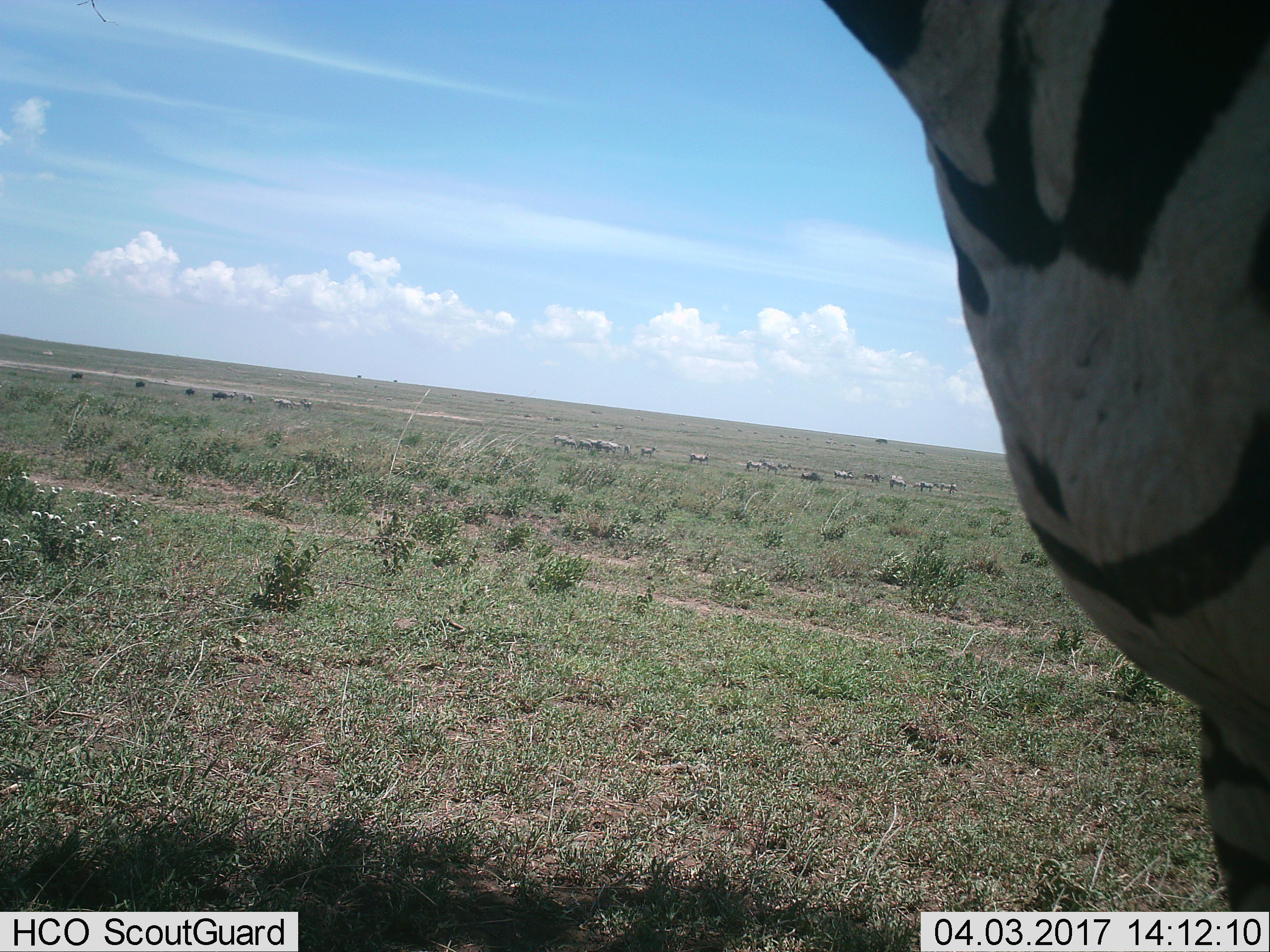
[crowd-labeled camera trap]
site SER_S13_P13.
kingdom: Animalia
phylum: Chordata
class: Mammalia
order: Perissodactyla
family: Equidae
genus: Equus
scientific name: Equus quagga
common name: plains zebra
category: zebraplains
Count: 11-50.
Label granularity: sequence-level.